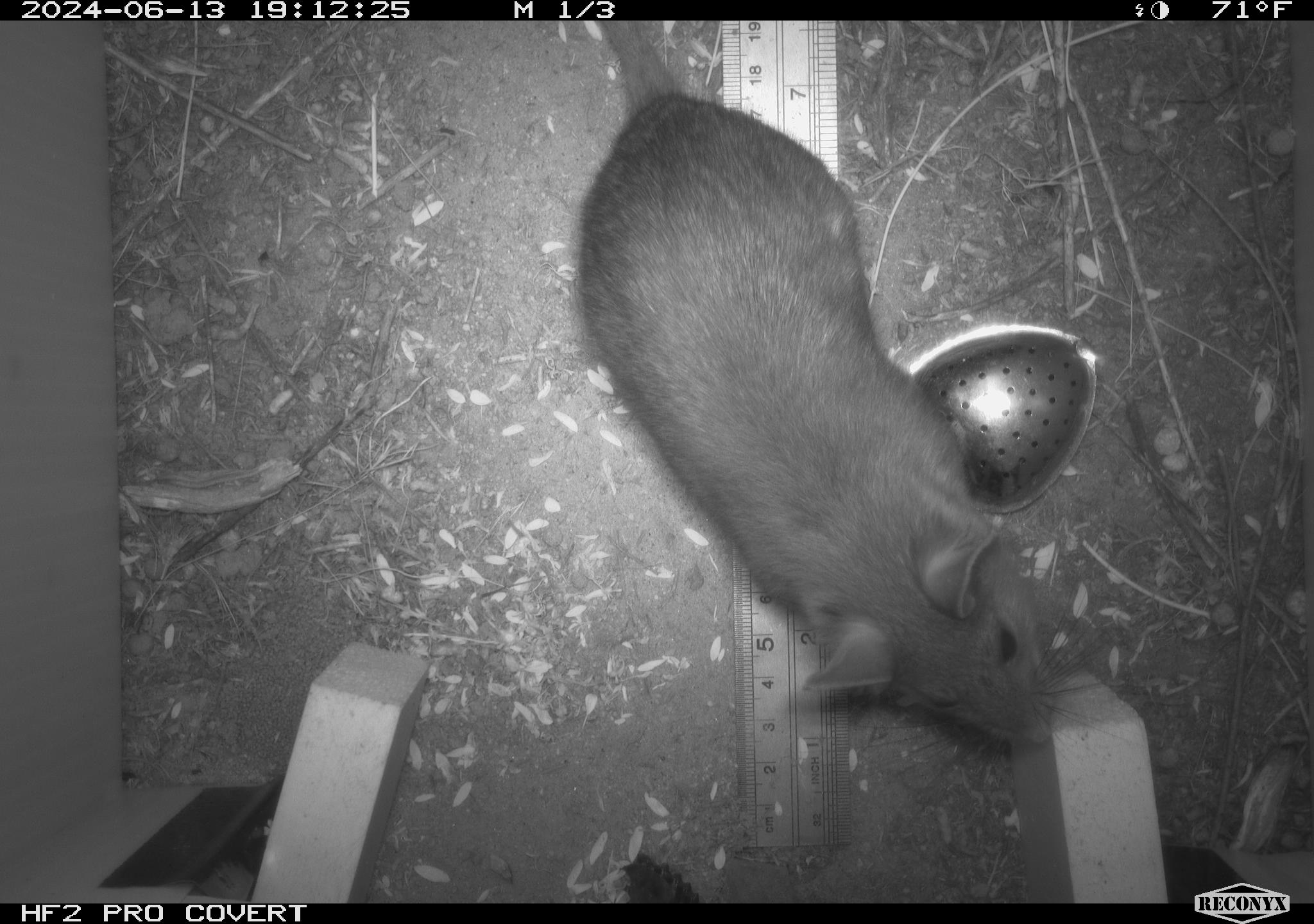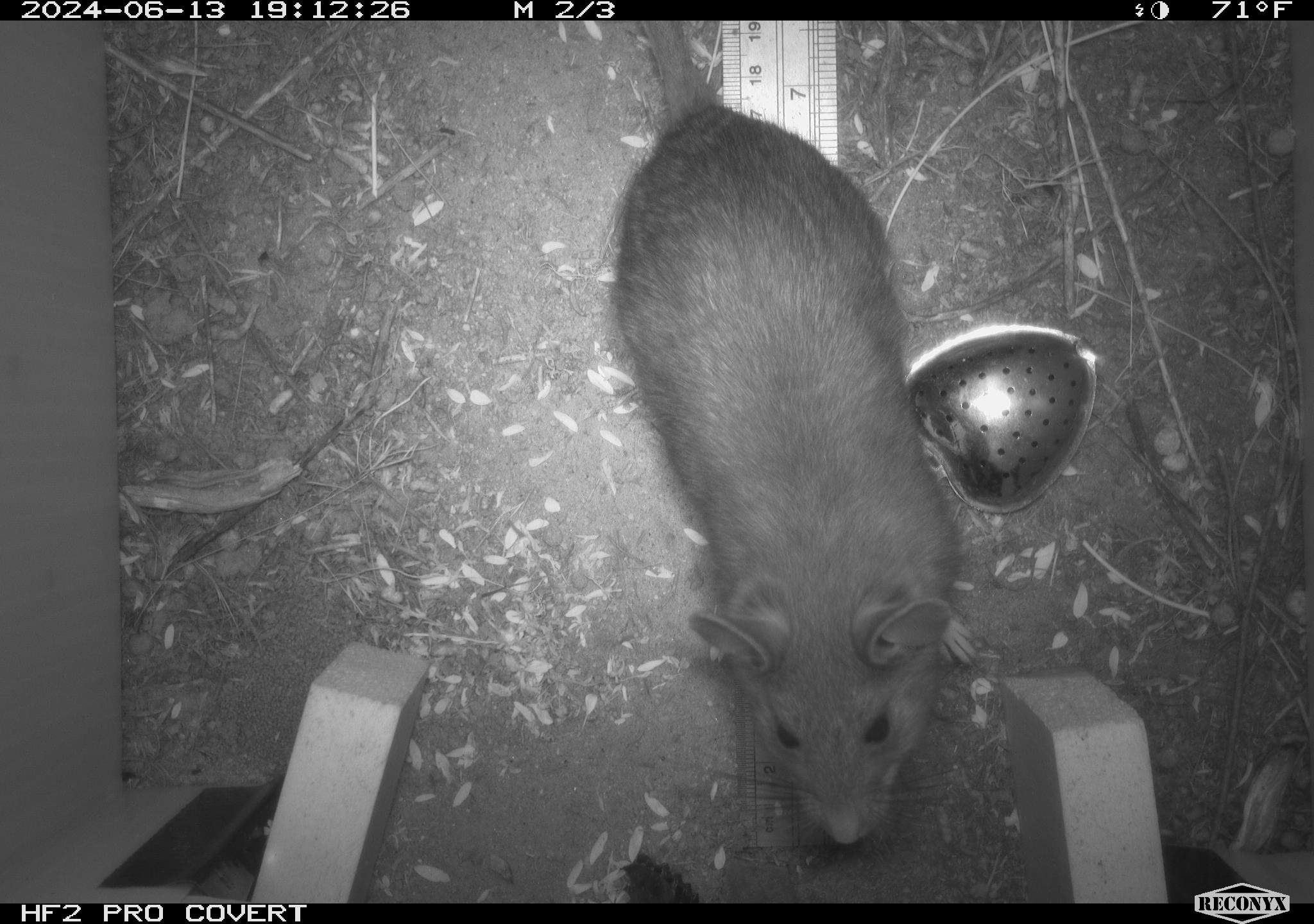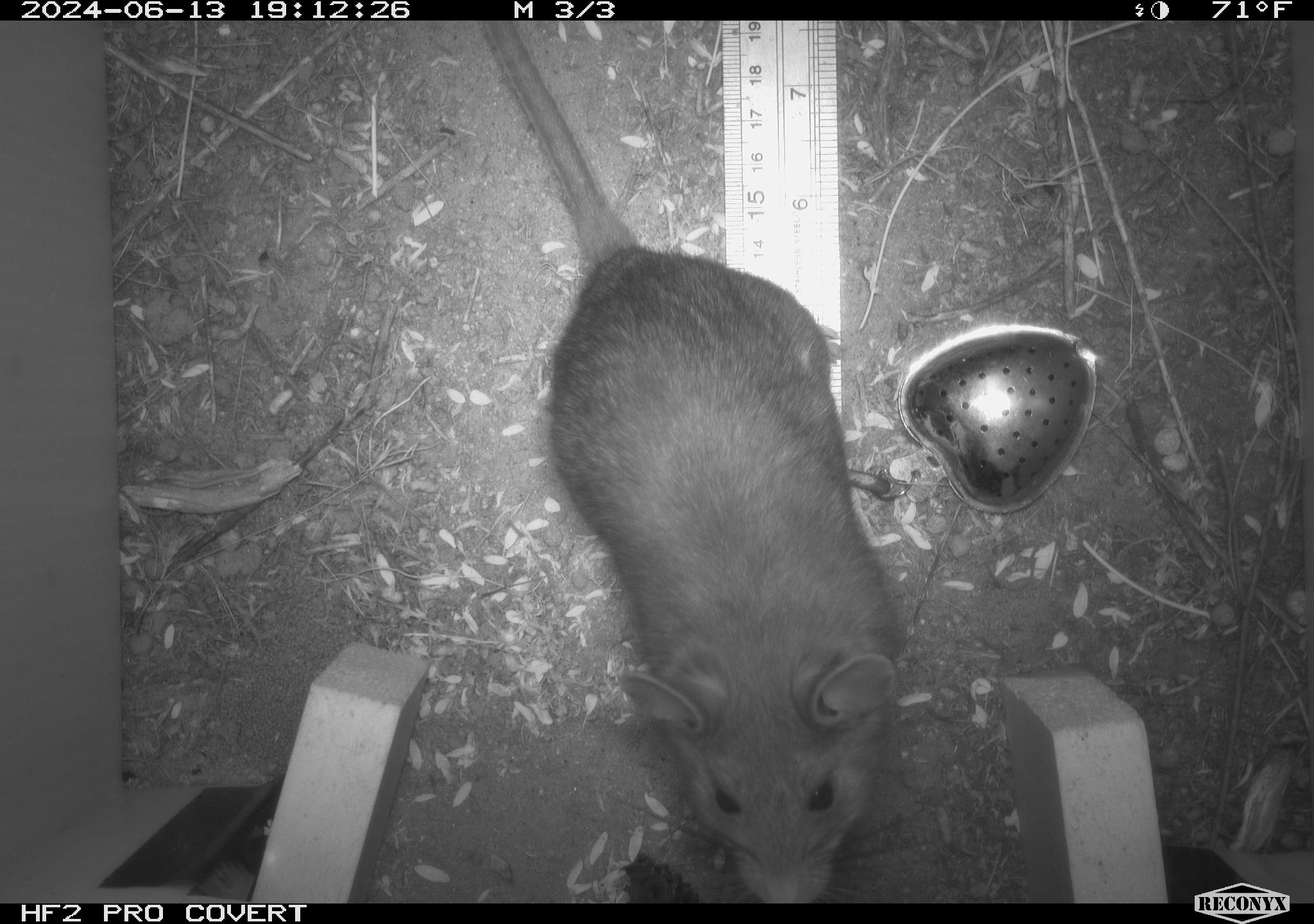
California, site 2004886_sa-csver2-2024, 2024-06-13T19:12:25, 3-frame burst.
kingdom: Animalia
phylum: Chordata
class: Mammalia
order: Rodentia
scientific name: Rodentia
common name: rodent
Rodent (Rodentia).